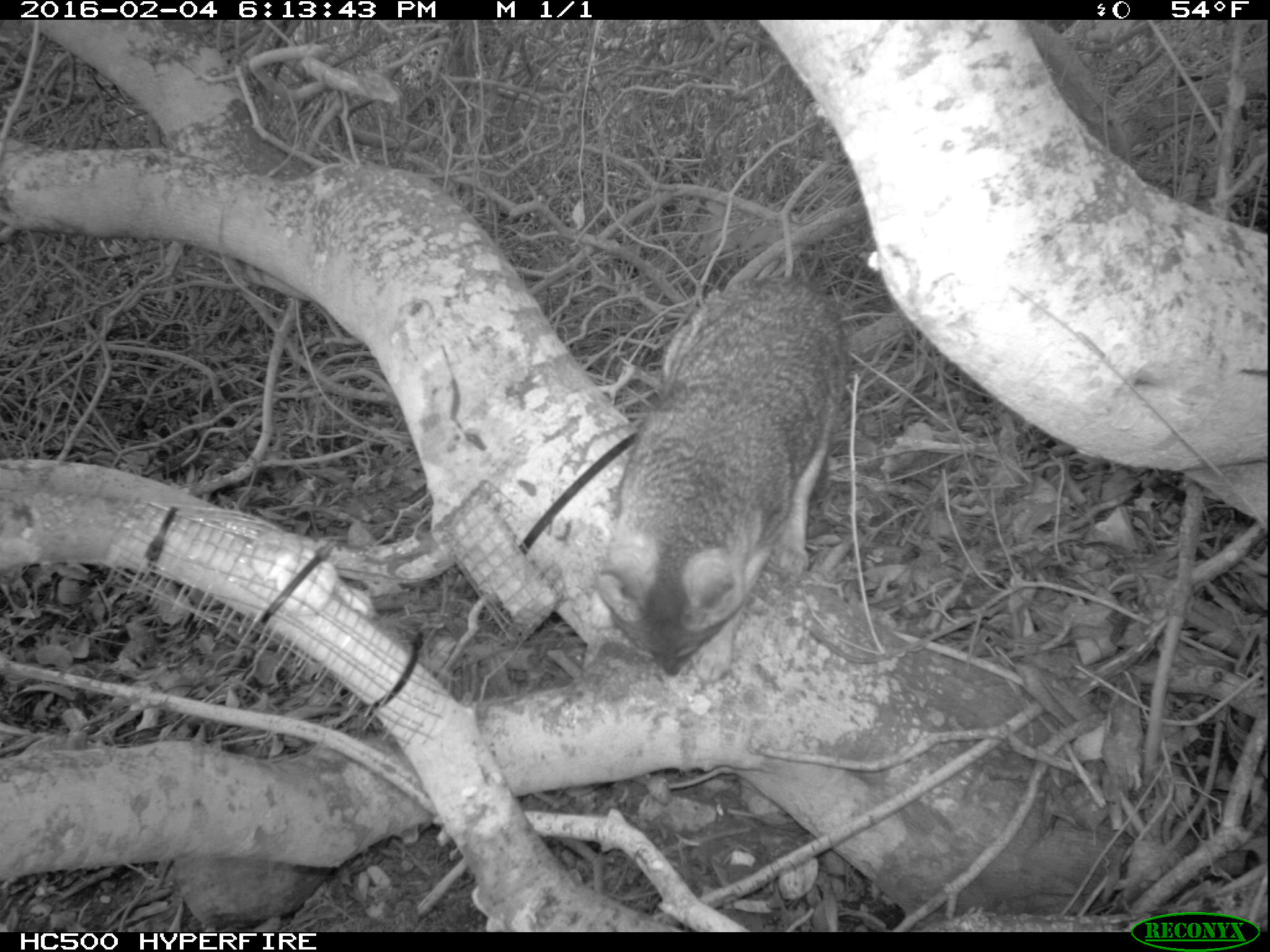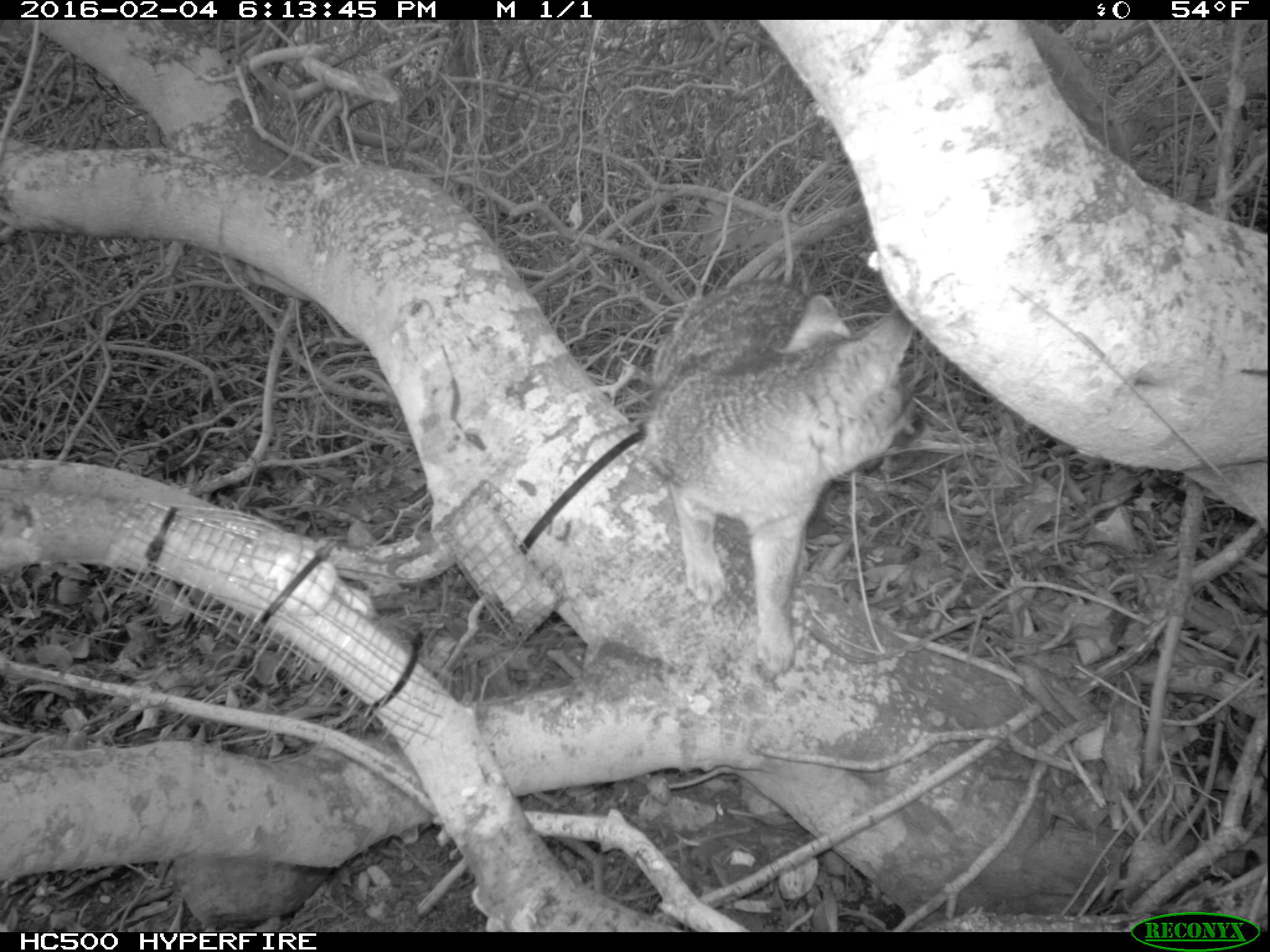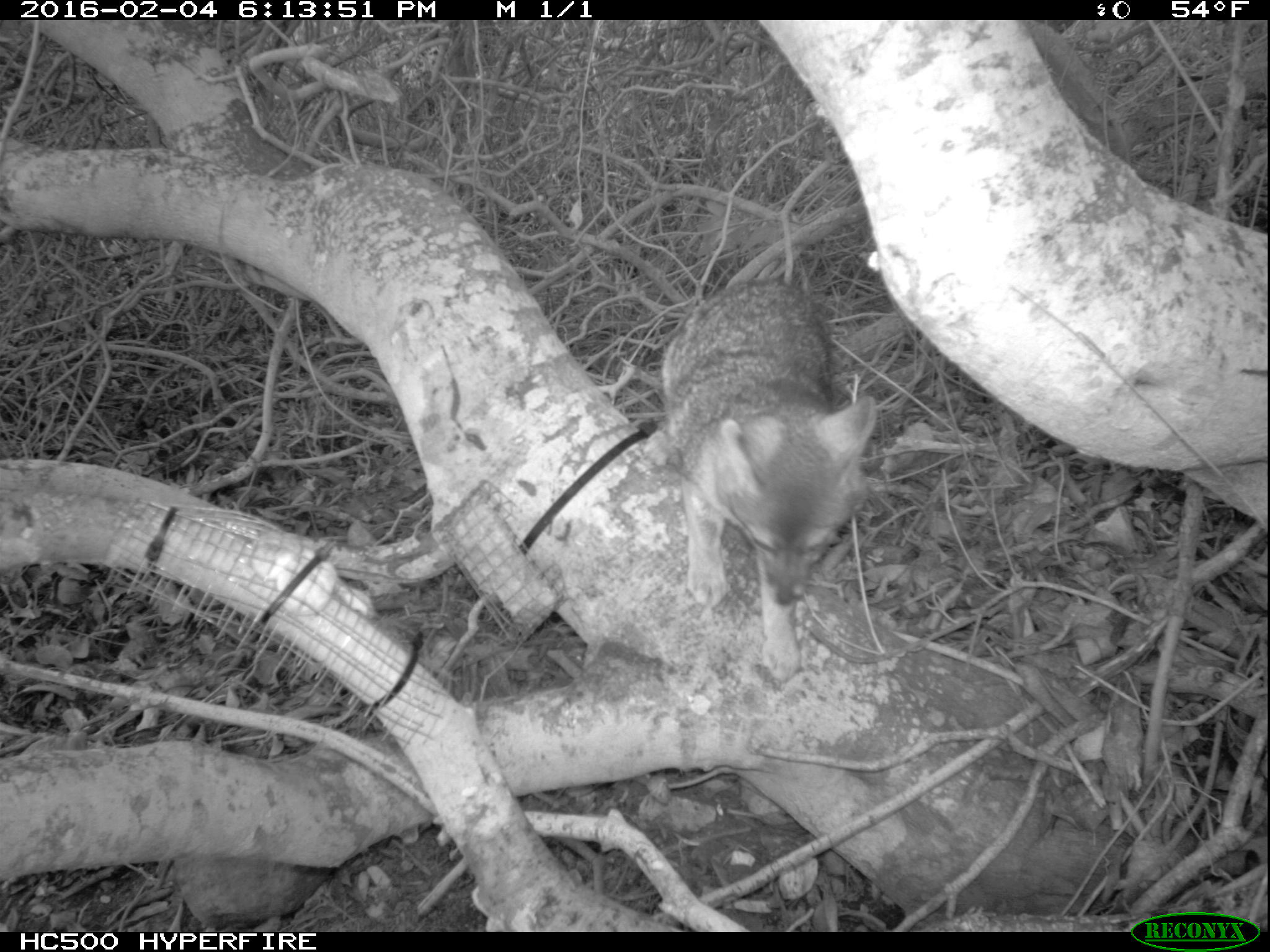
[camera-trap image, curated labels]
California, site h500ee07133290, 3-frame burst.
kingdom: Animalia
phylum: Chordata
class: Mammalia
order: Carnivora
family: Canidae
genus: Urocyon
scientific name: Urocyon littoralis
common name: island fox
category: fox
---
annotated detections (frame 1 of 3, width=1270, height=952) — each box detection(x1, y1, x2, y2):
fox: detection(598, 277, 851, 675)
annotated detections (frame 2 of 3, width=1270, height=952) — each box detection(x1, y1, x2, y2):
fox: detection(641, 278, 916, 676)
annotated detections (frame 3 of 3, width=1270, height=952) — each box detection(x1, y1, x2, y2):
fox: detection(662, 278, 877, 681)